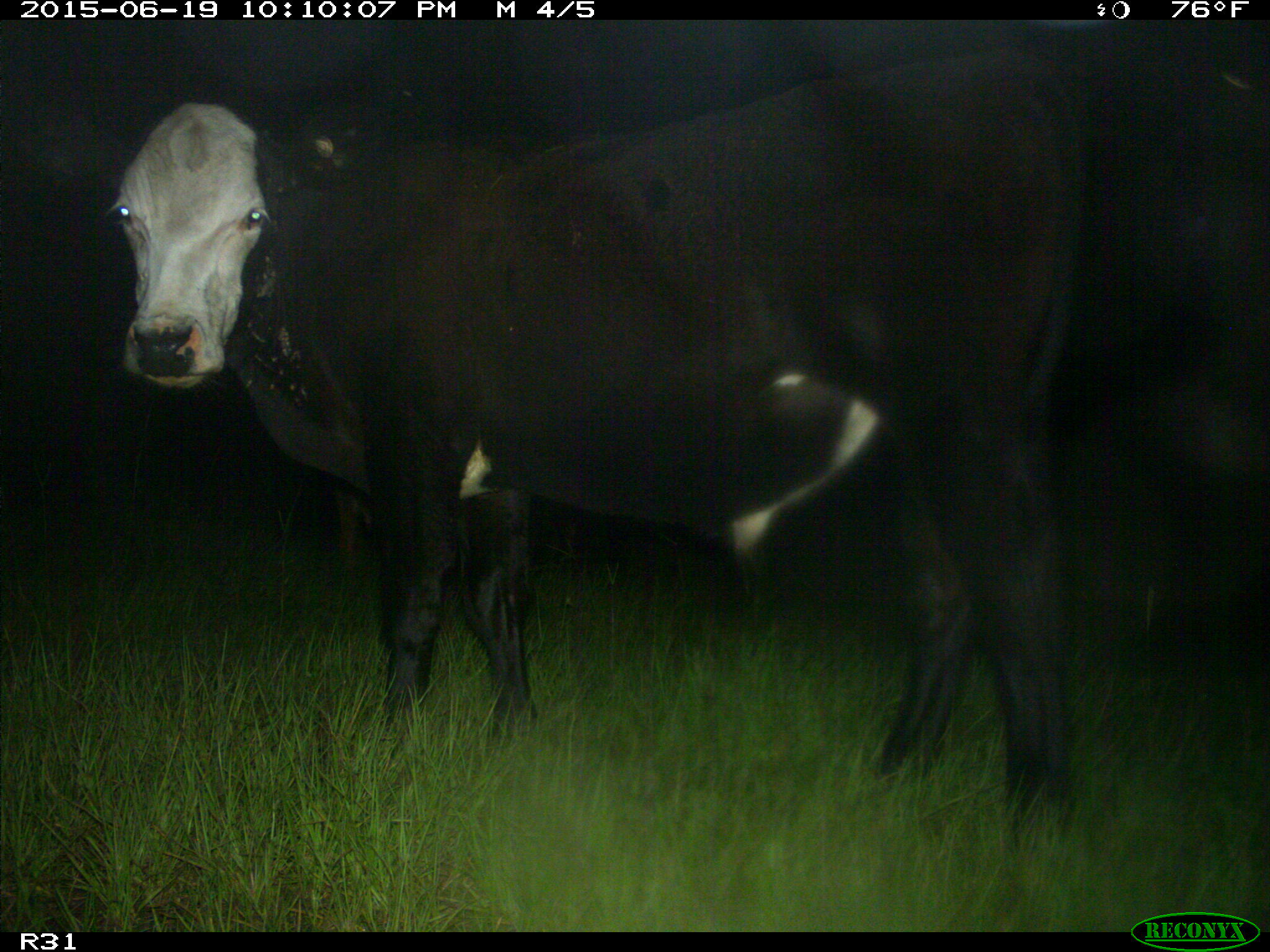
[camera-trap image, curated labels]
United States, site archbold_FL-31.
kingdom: Animalia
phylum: Chordata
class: Mammalia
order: Artiodactyla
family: Bovidae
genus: Bos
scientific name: Bos taurus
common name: domestic cow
Bos taurus (domestic cow).